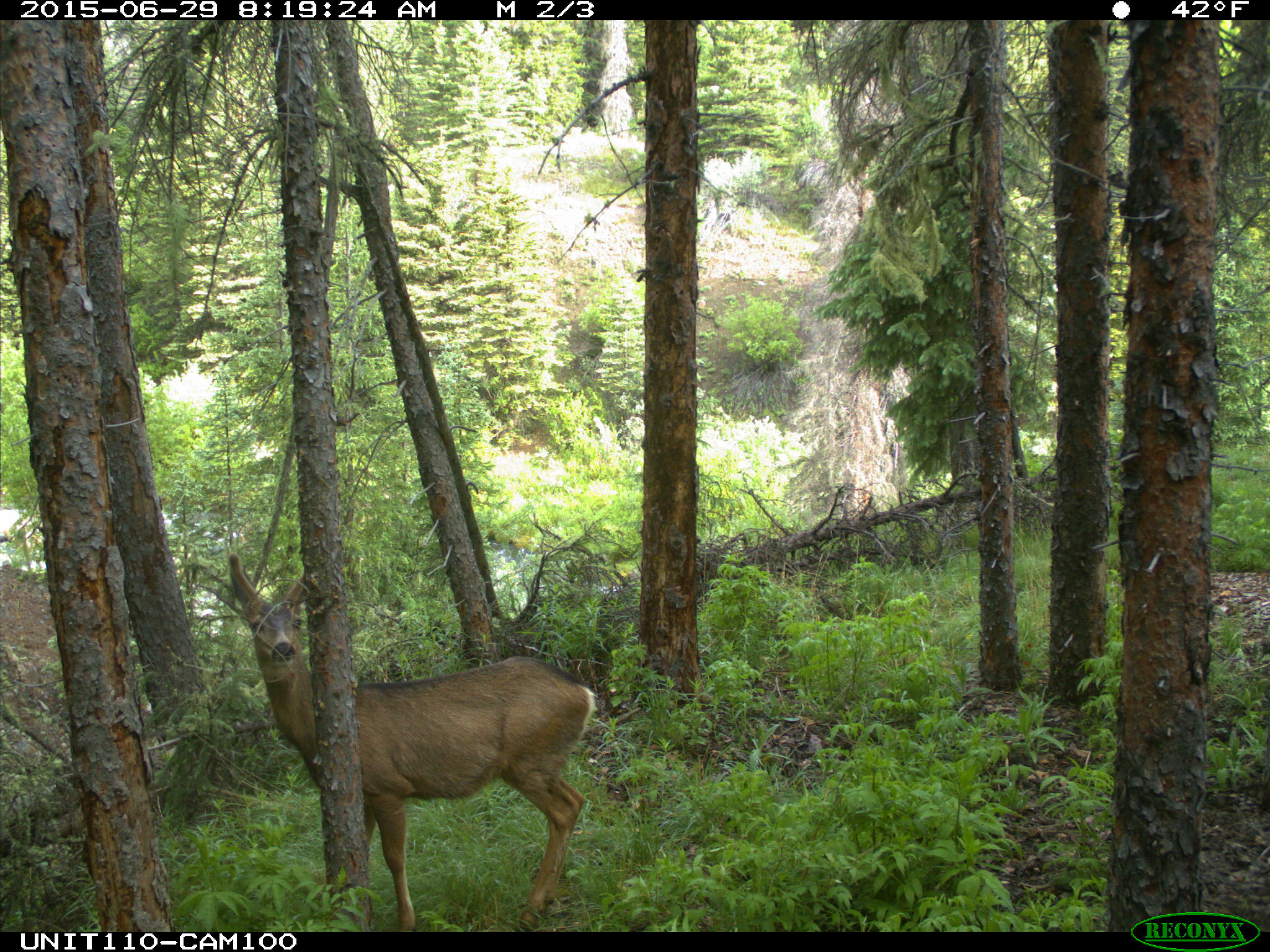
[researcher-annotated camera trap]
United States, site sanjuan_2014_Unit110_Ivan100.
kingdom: Animalia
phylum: Chordata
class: Mammalia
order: Artiodactyla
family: Cervidae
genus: Odocoileus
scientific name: Odocoileus hemionus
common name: mule deer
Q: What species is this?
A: Odocoileus hemionus (mule deer).